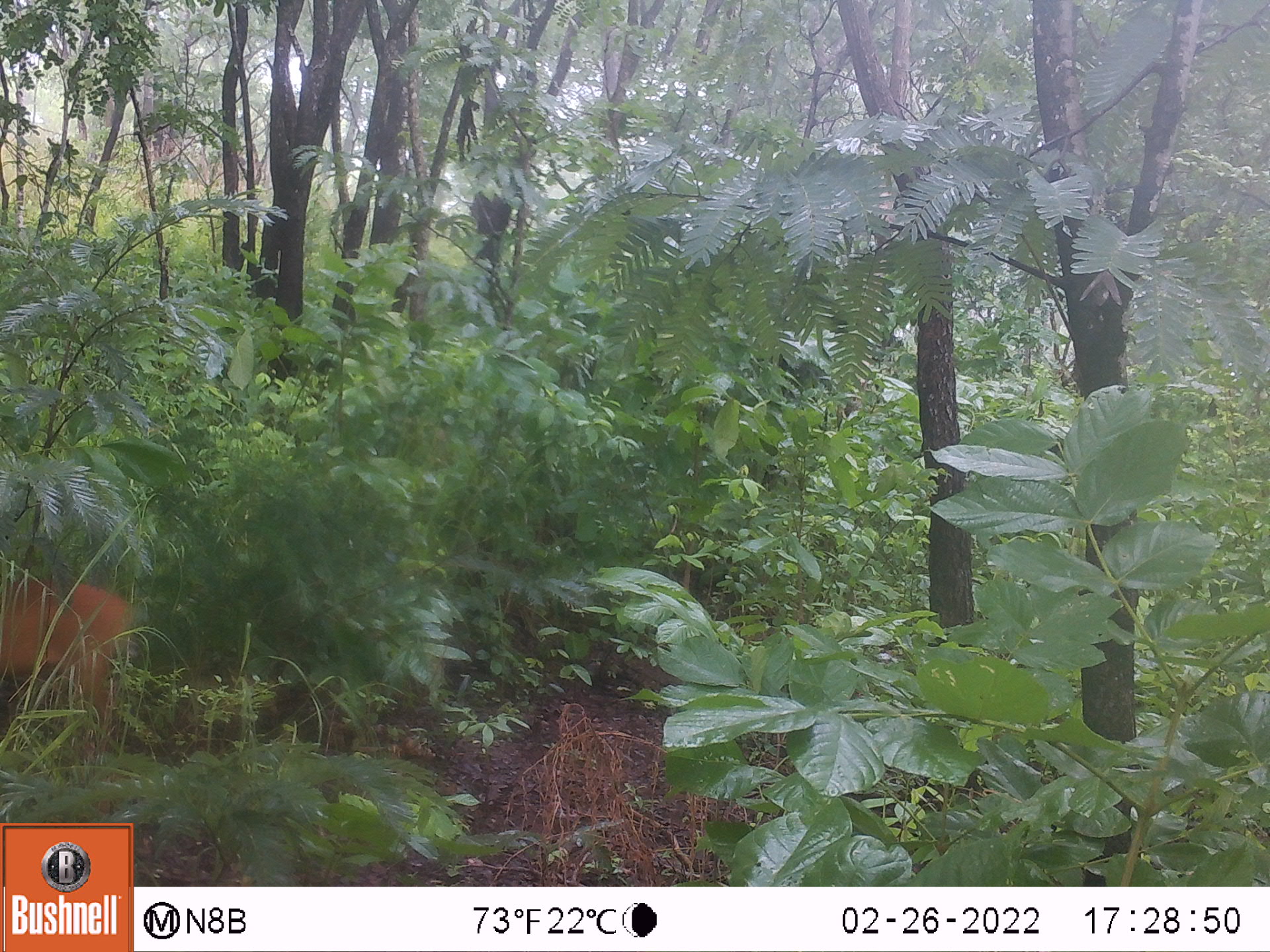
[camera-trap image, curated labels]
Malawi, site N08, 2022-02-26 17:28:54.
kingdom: Animalia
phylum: Chordata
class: Mammalia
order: Artiodactyla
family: Bovidae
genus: Cephalophorus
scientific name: Cephalophorus natalensis natalensis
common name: red duiker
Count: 1.